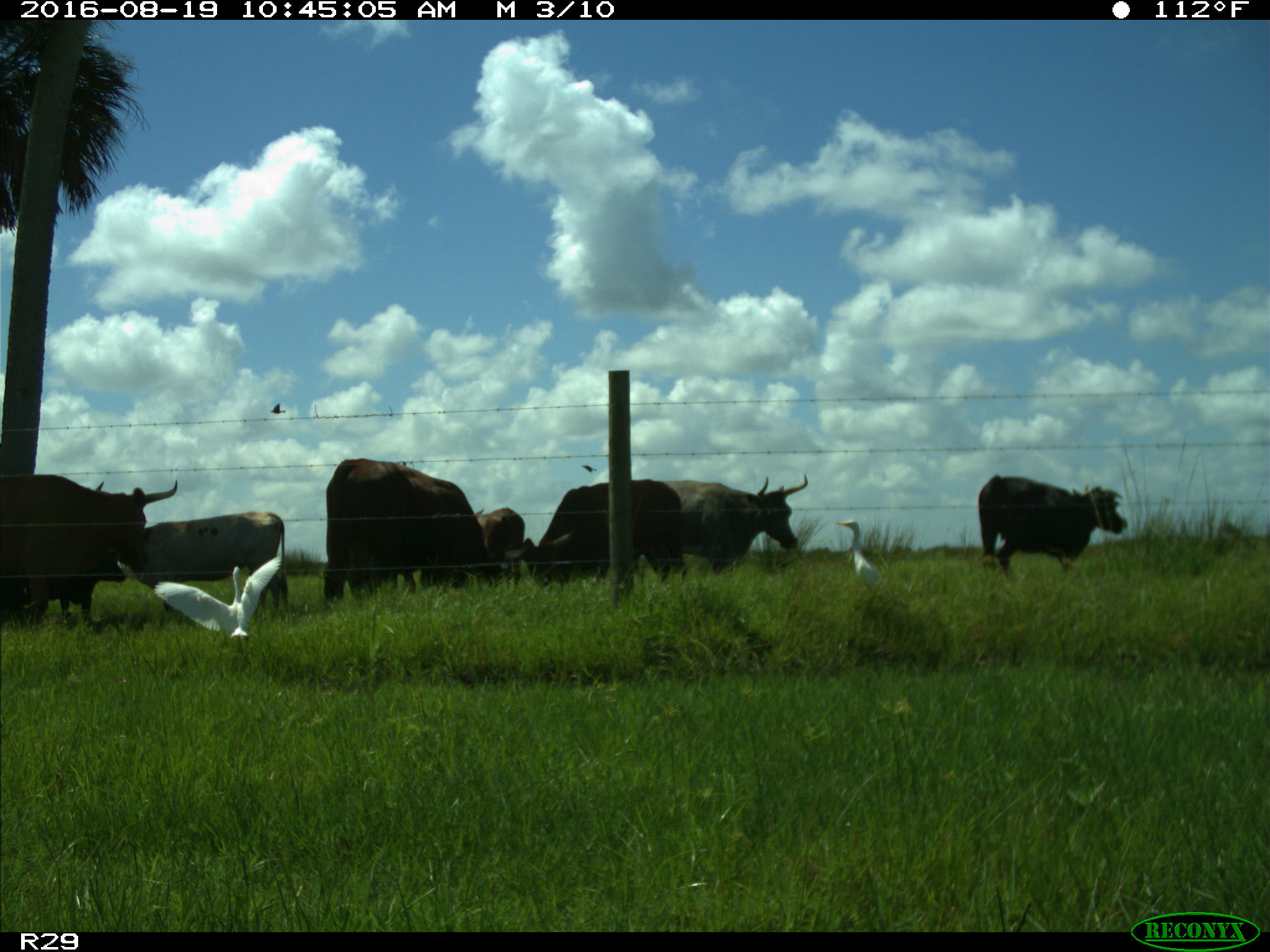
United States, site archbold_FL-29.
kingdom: Animalia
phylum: Chordata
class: Mammalia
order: Artiodactyla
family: Bovidae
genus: Bos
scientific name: Bos taurus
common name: domestic cow